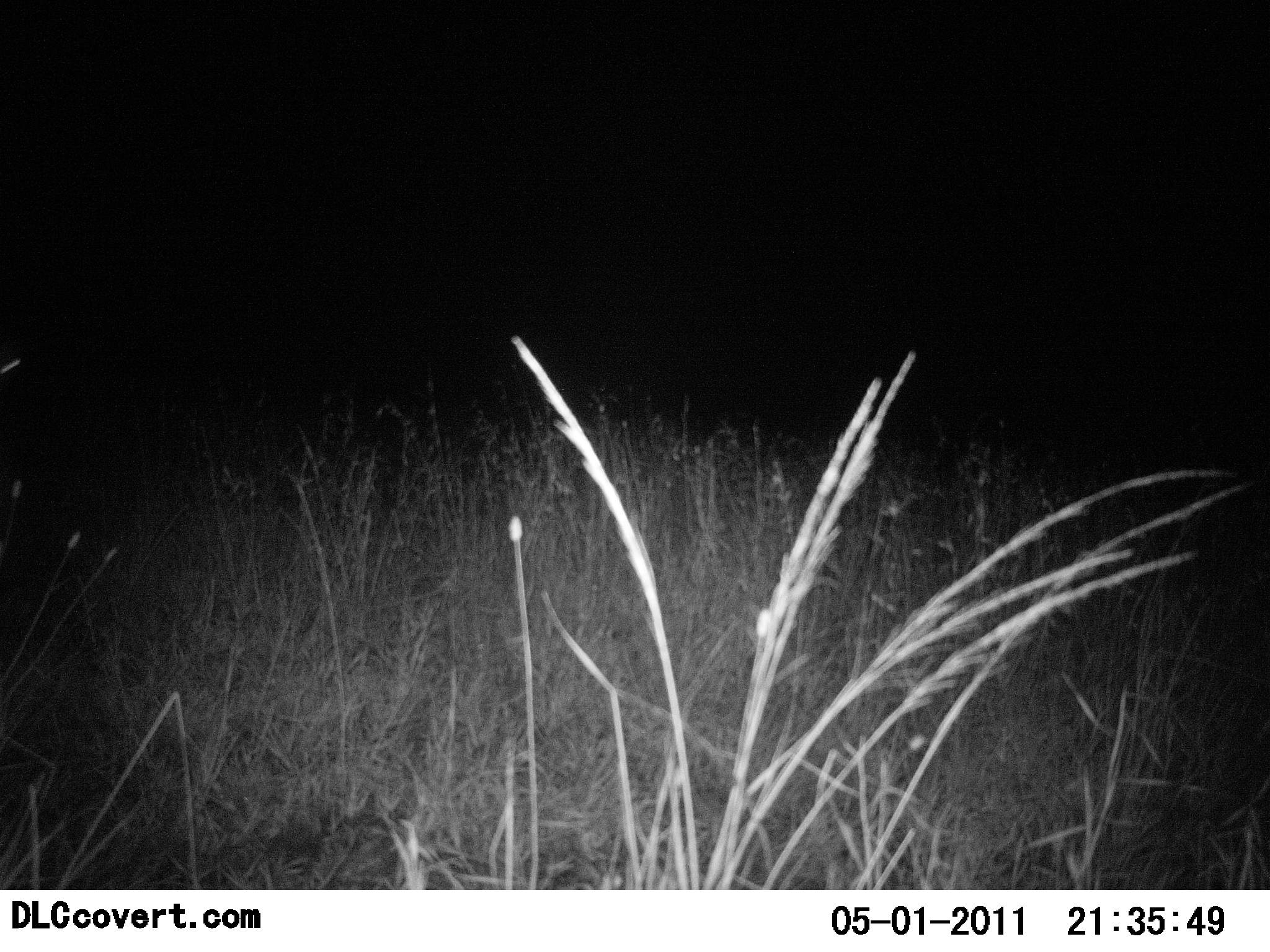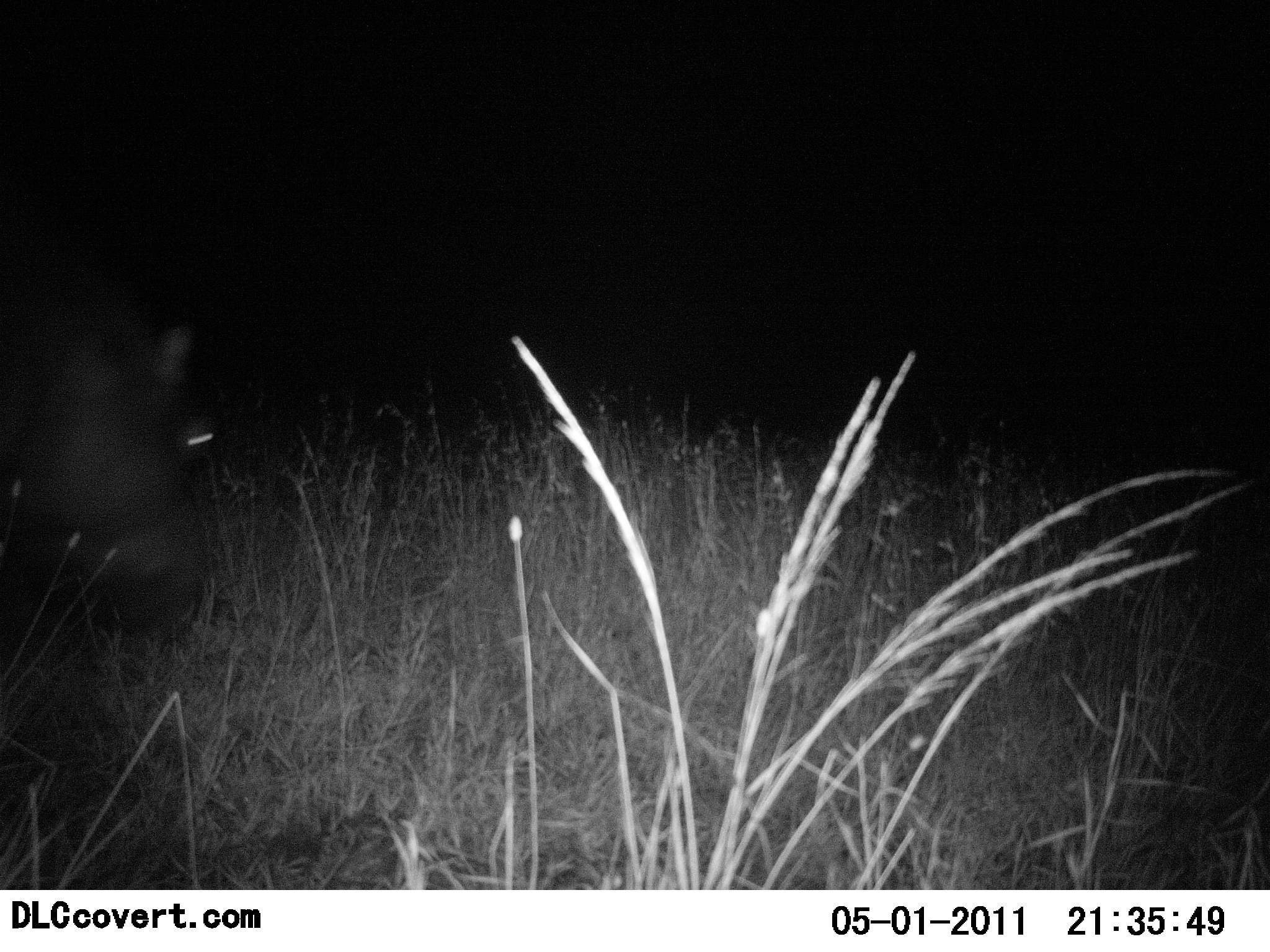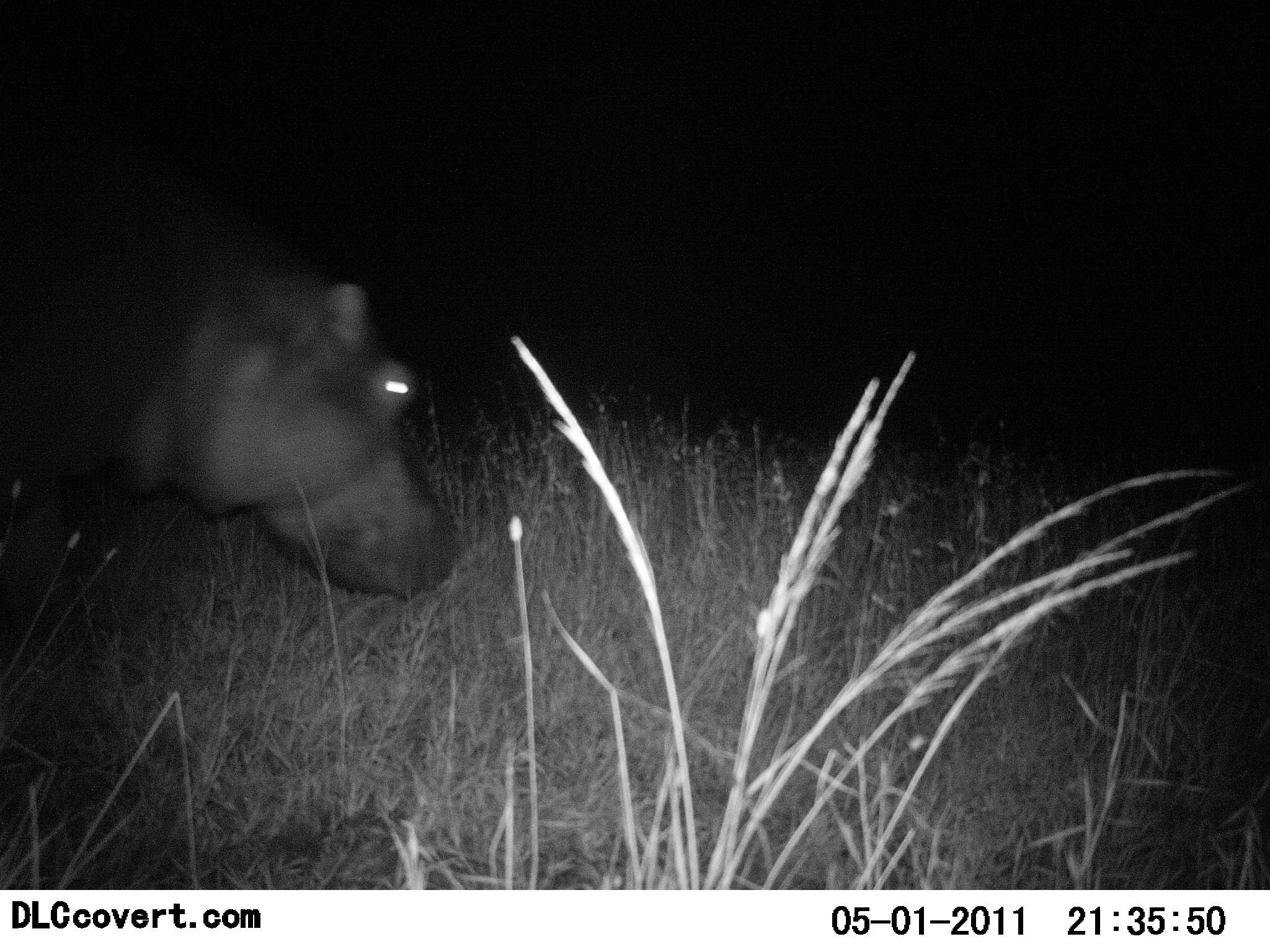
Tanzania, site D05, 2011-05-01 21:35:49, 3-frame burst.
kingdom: Animalia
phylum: Chordata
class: Mammalia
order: Artiodactyla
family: Hippopotamidae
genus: Hippopotamus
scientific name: Hippopotamus amphibius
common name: hippopotamus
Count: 1.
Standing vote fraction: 8%.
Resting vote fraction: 0%.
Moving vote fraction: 92%.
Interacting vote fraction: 0%.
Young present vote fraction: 0%.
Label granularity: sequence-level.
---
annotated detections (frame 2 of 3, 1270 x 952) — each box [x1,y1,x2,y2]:
animal: [0,221,220,639]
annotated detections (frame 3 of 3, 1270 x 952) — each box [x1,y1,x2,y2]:
animal: [0,137,457,630]